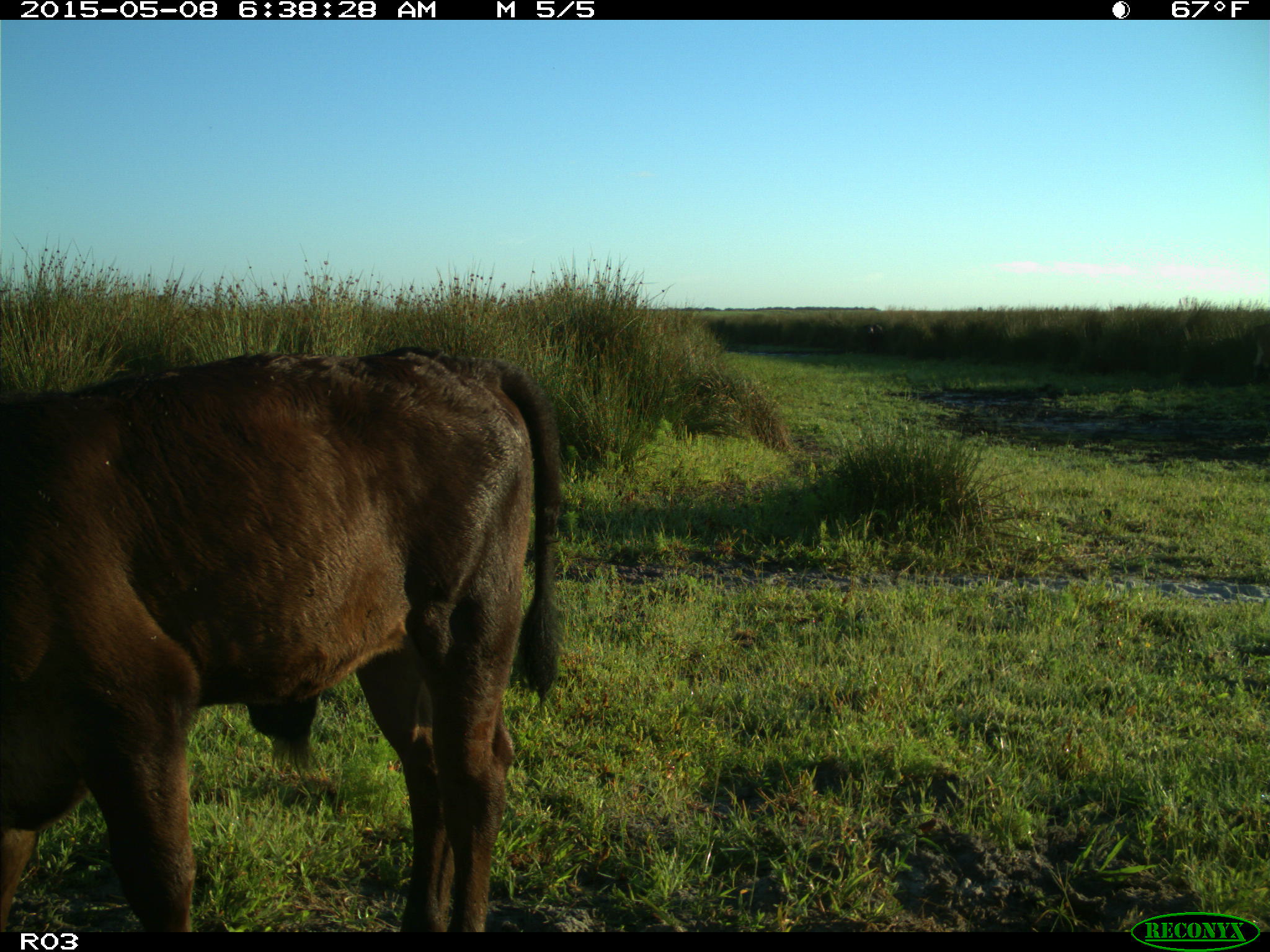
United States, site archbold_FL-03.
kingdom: Animalia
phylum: Chordata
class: Mammalia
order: Artiodactyla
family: Bovidae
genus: Bos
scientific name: Bos taurus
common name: domestic cow